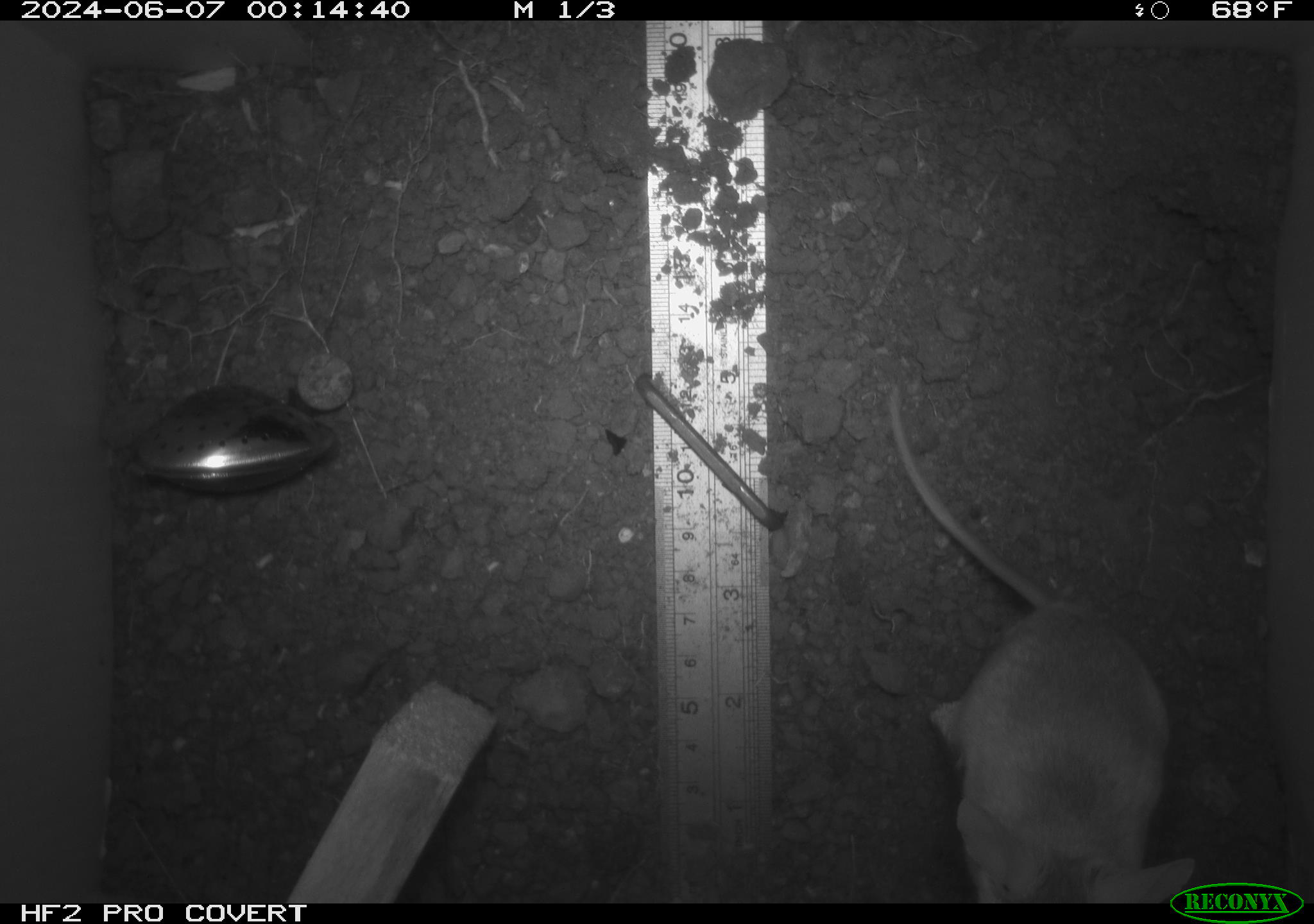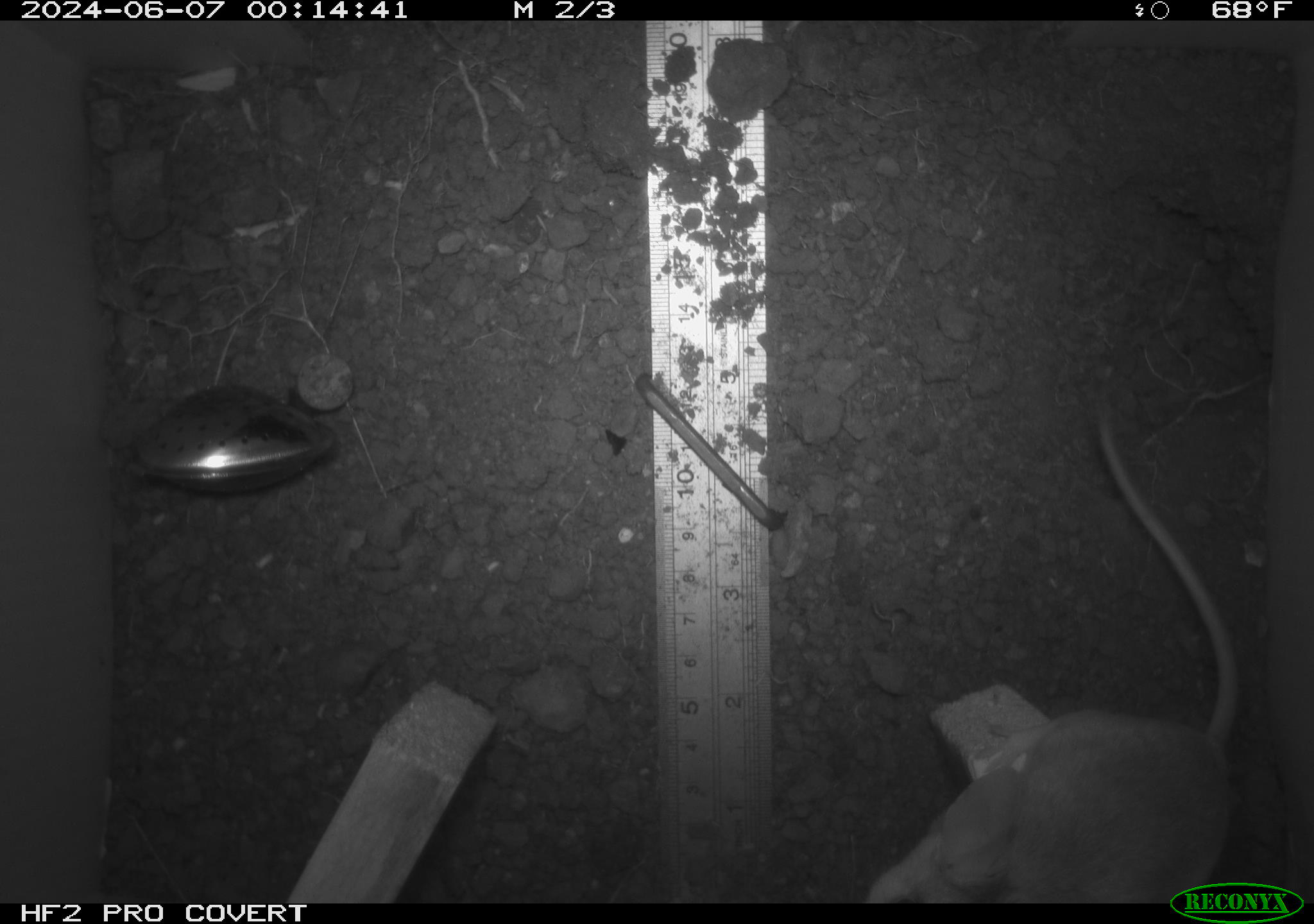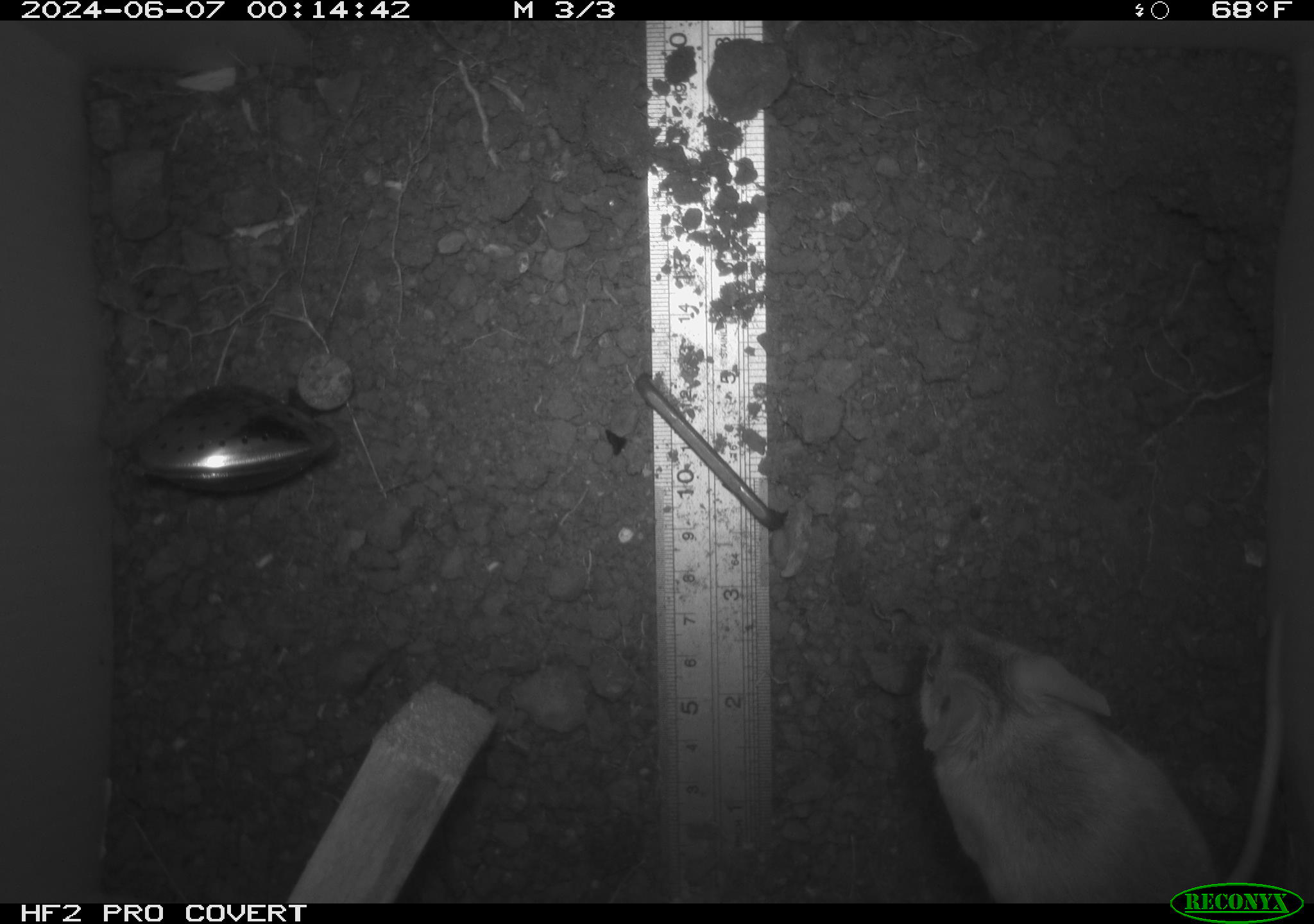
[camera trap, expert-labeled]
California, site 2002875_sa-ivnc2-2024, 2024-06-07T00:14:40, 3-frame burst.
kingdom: Animalia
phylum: Chordata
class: Mammalia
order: Rodentia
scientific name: Rodentia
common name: rodent